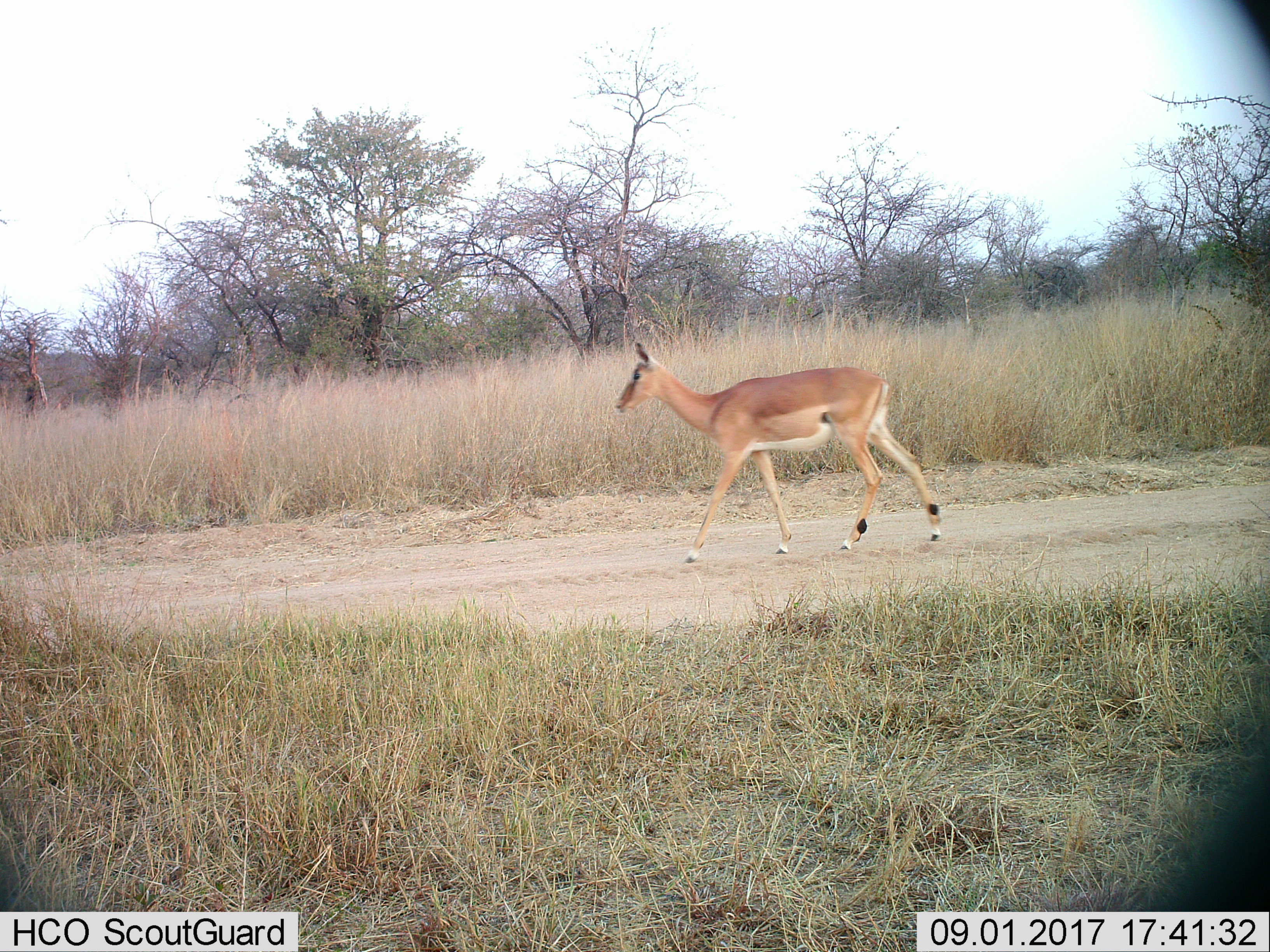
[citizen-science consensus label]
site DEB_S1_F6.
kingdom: Animalia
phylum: Chordata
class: Mammalia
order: Artiodactyla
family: Bovidae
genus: Aepyceros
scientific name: Aepyceros melampus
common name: impala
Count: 1.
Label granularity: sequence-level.